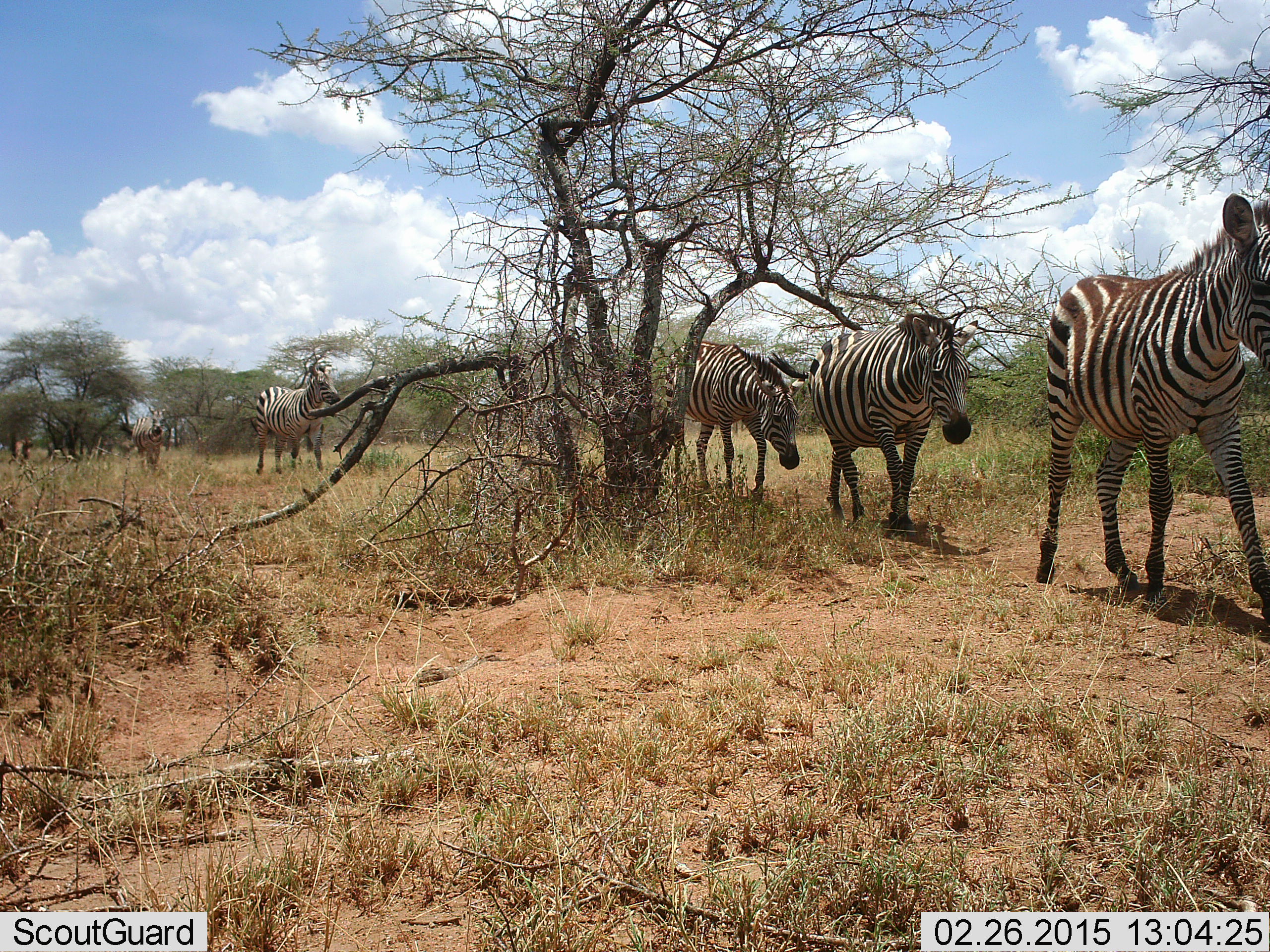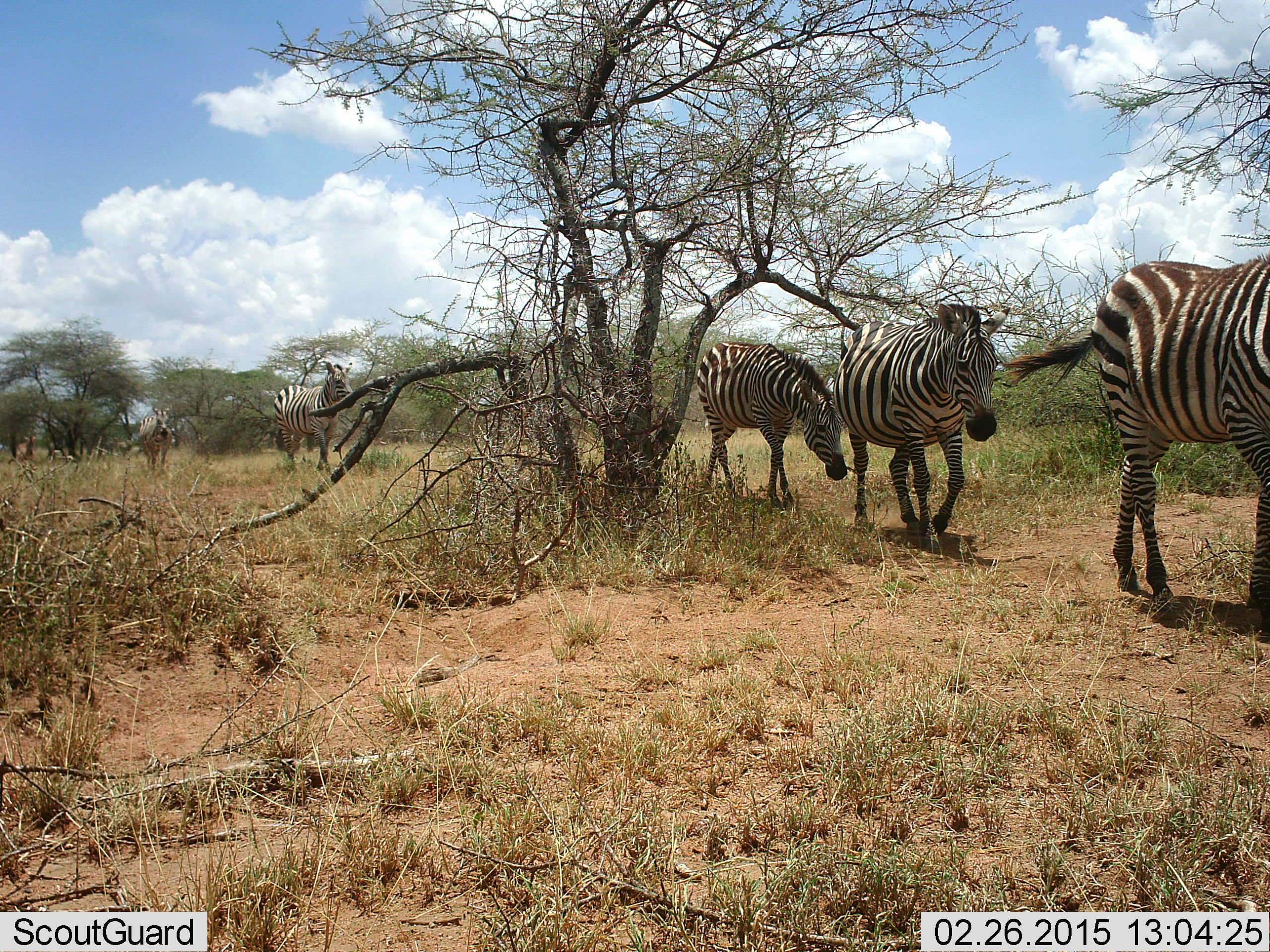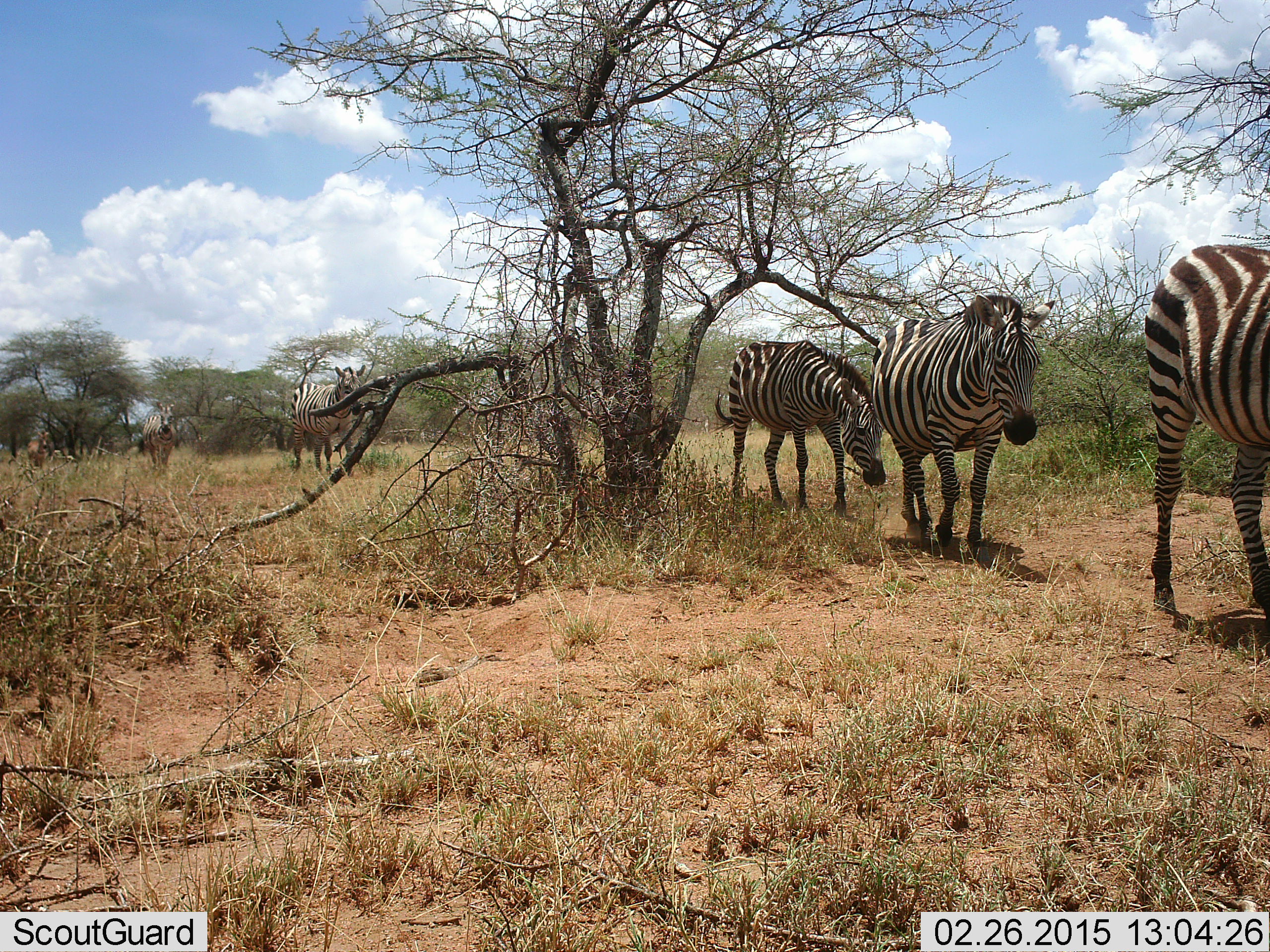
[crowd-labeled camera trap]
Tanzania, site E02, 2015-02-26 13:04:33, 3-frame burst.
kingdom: Animalia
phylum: Chordata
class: Mammalia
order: Perissodactyla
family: Equidae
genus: Equus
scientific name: Equus quagga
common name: plains zebra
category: zebra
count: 6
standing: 0%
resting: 0%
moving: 100%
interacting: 0%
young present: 0%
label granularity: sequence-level